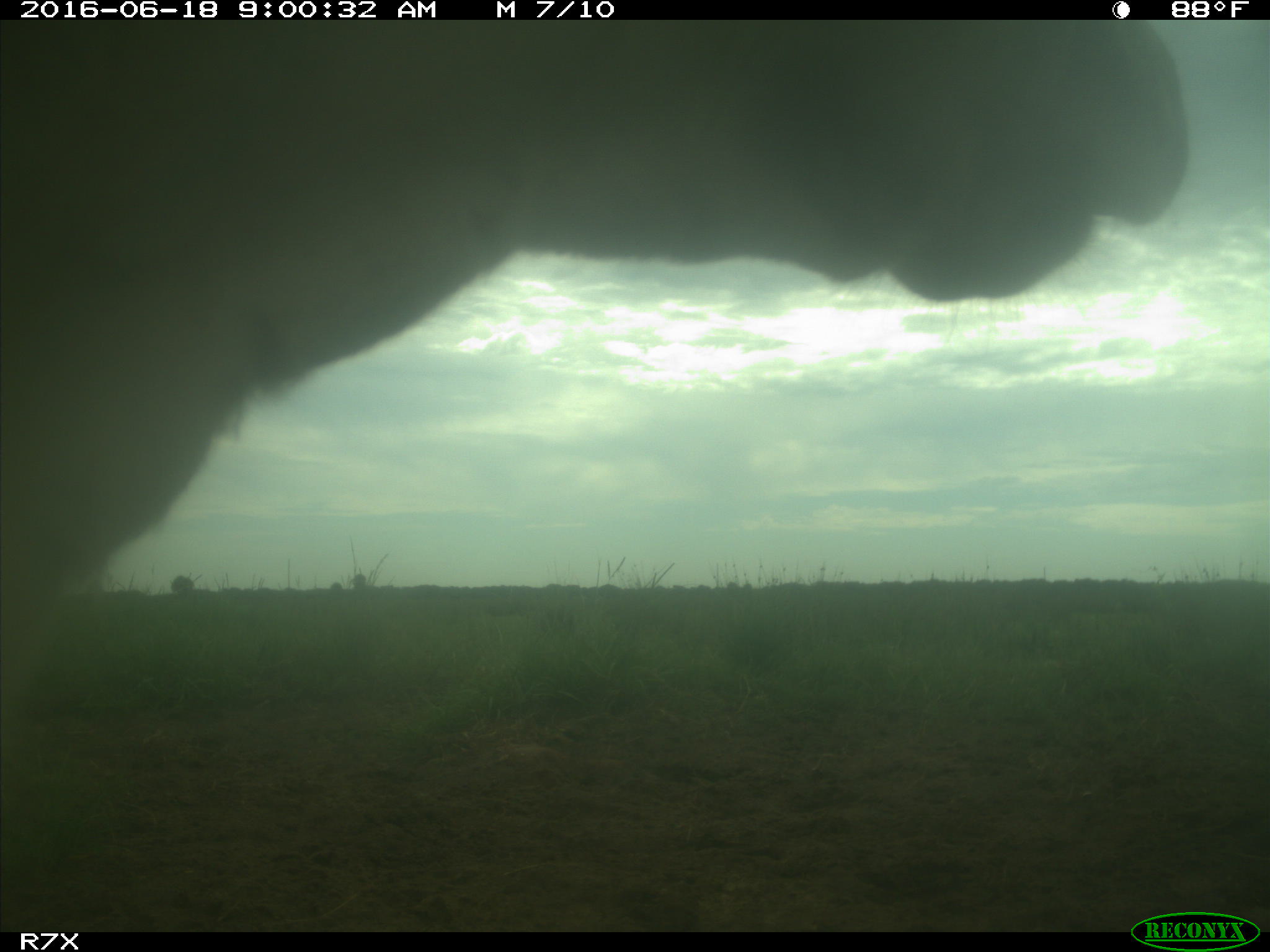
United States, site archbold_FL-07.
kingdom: Animalia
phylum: Chordata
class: Mammalia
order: Artiodactyla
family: Bovidae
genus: Bos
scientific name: Bos taurus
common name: domestic cow